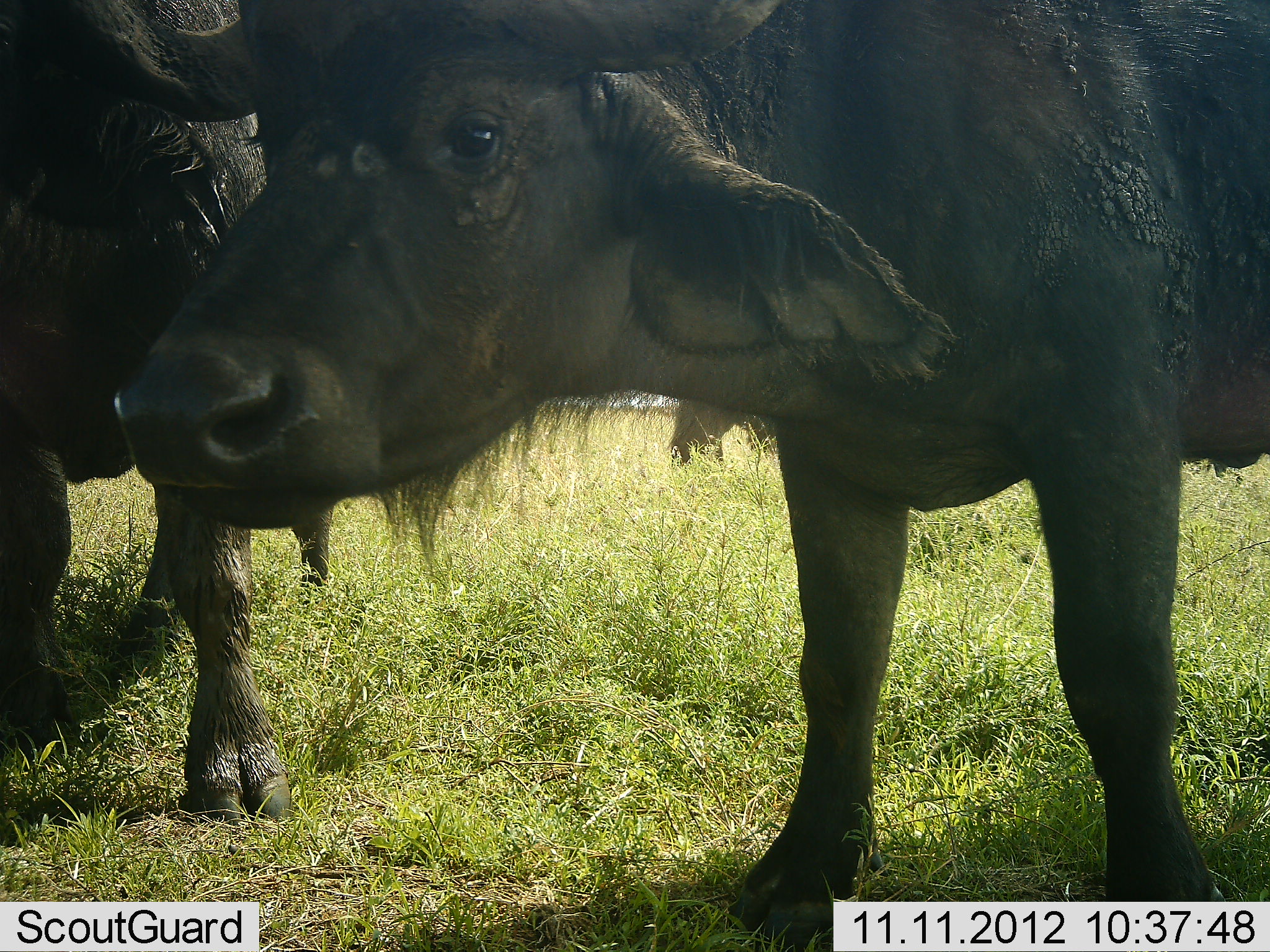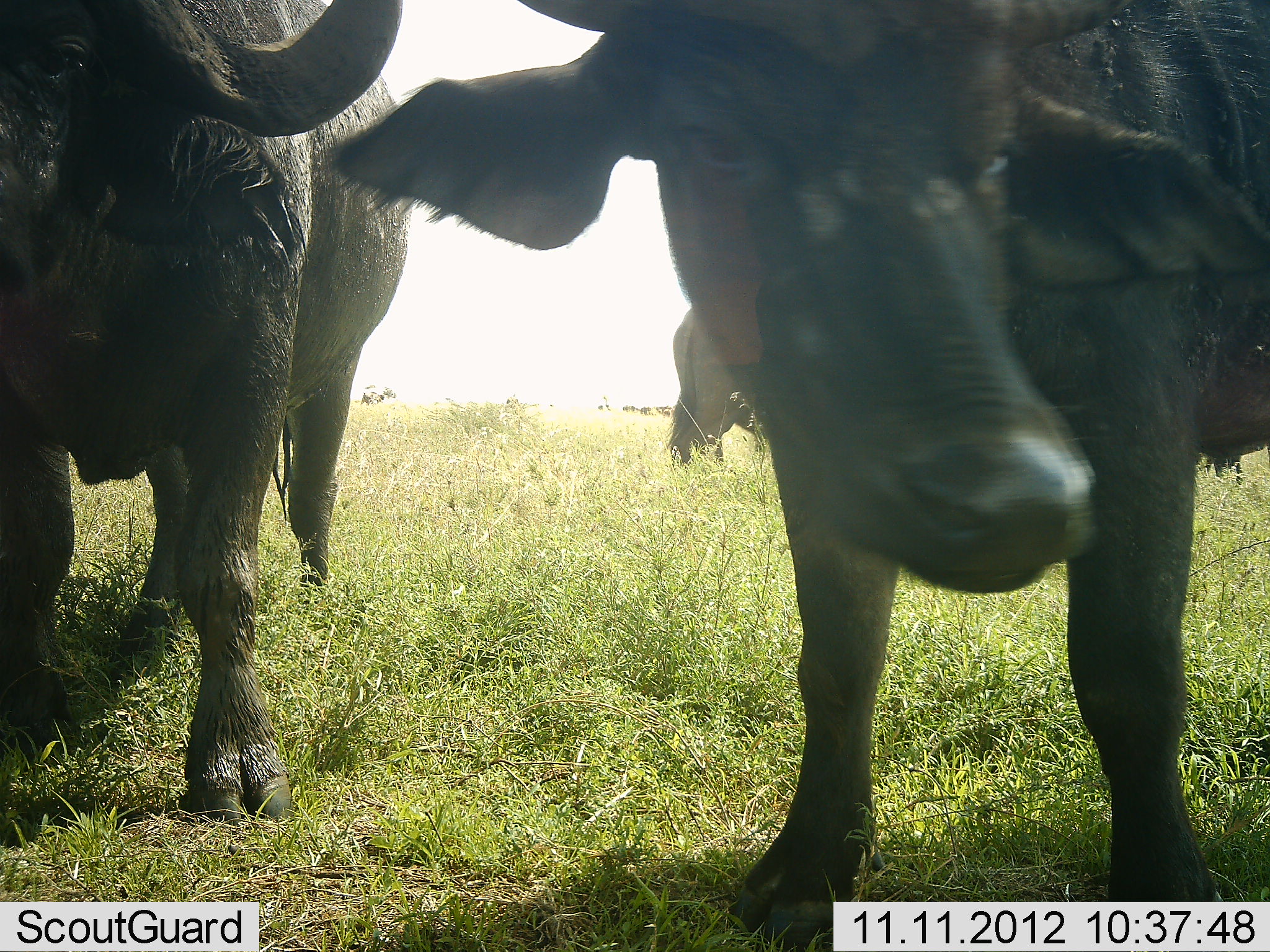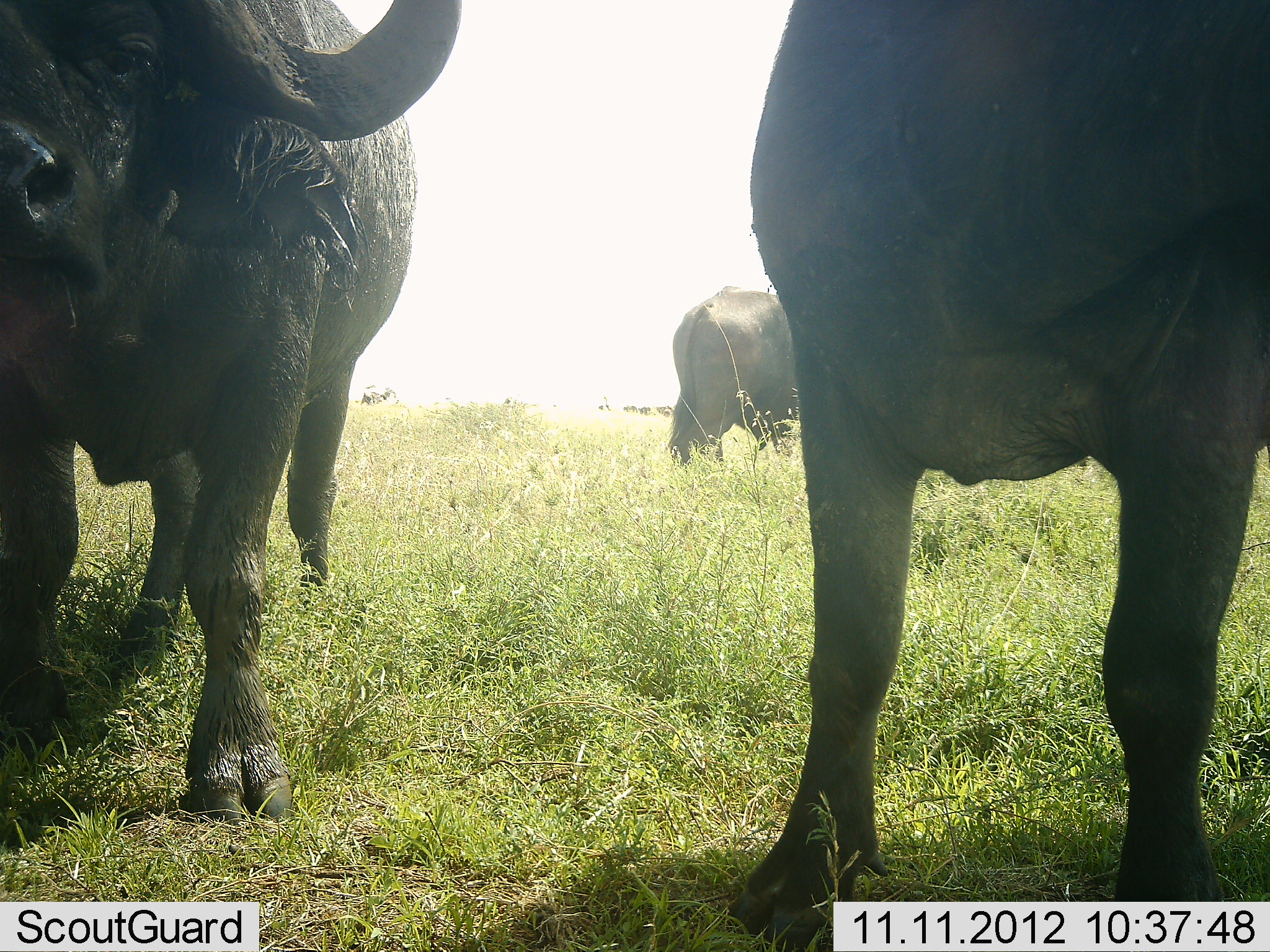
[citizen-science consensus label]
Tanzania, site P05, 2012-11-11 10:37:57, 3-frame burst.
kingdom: Animalia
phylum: Chordata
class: Mammalia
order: Artiodactyla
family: Bovidae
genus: Syncerus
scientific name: Syncerus caffer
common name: cape buffalo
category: buffalo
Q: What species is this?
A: Buffalo (cape buffalo) (Syncerus caffer).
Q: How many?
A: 3.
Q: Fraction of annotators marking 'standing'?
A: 100%.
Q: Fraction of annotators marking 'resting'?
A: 0%.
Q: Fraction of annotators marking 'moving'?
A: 10%.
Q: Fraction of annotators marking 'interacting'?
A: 10%.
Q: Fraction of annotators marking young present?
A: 0%.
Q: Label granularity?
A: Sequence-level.